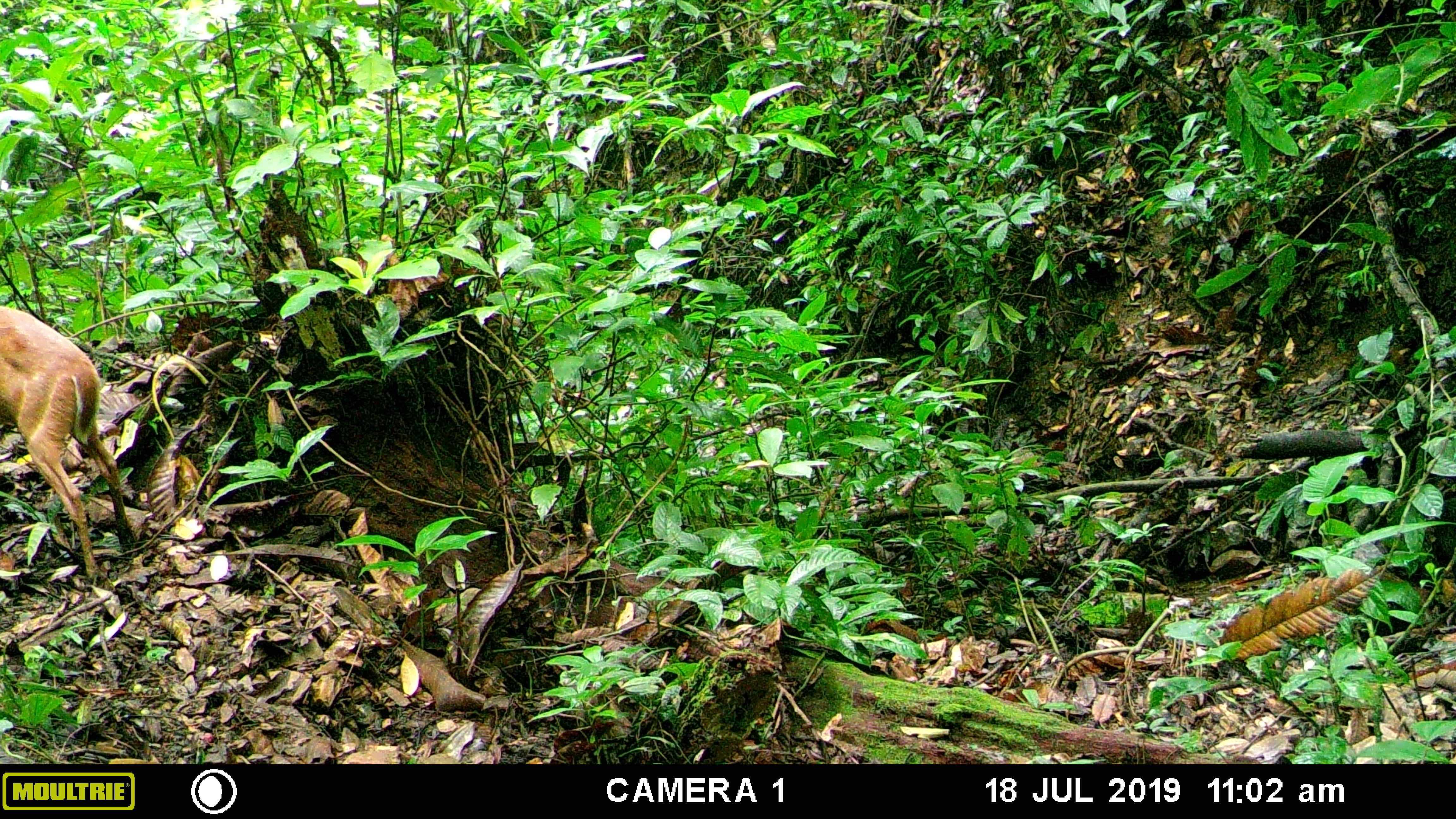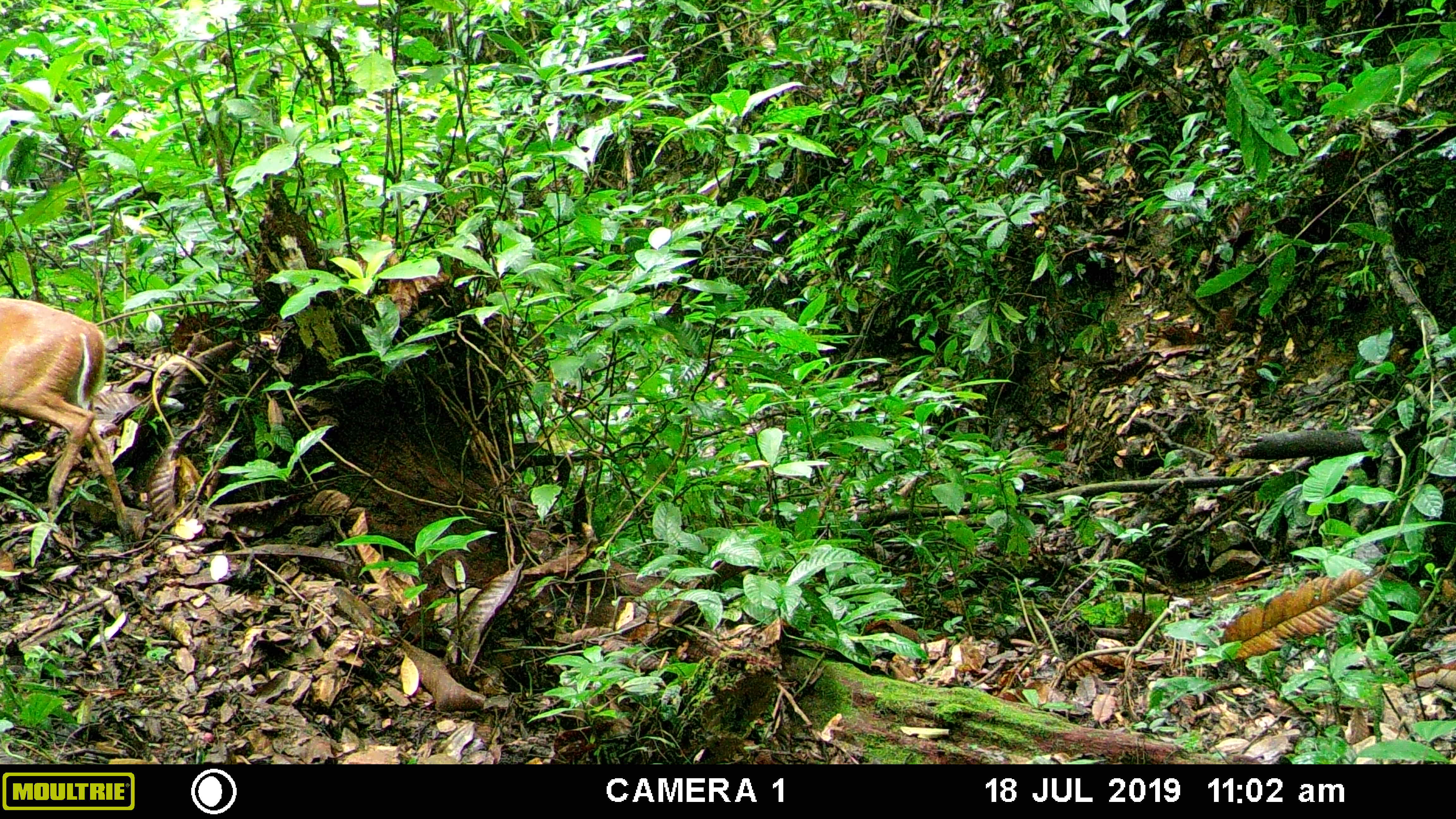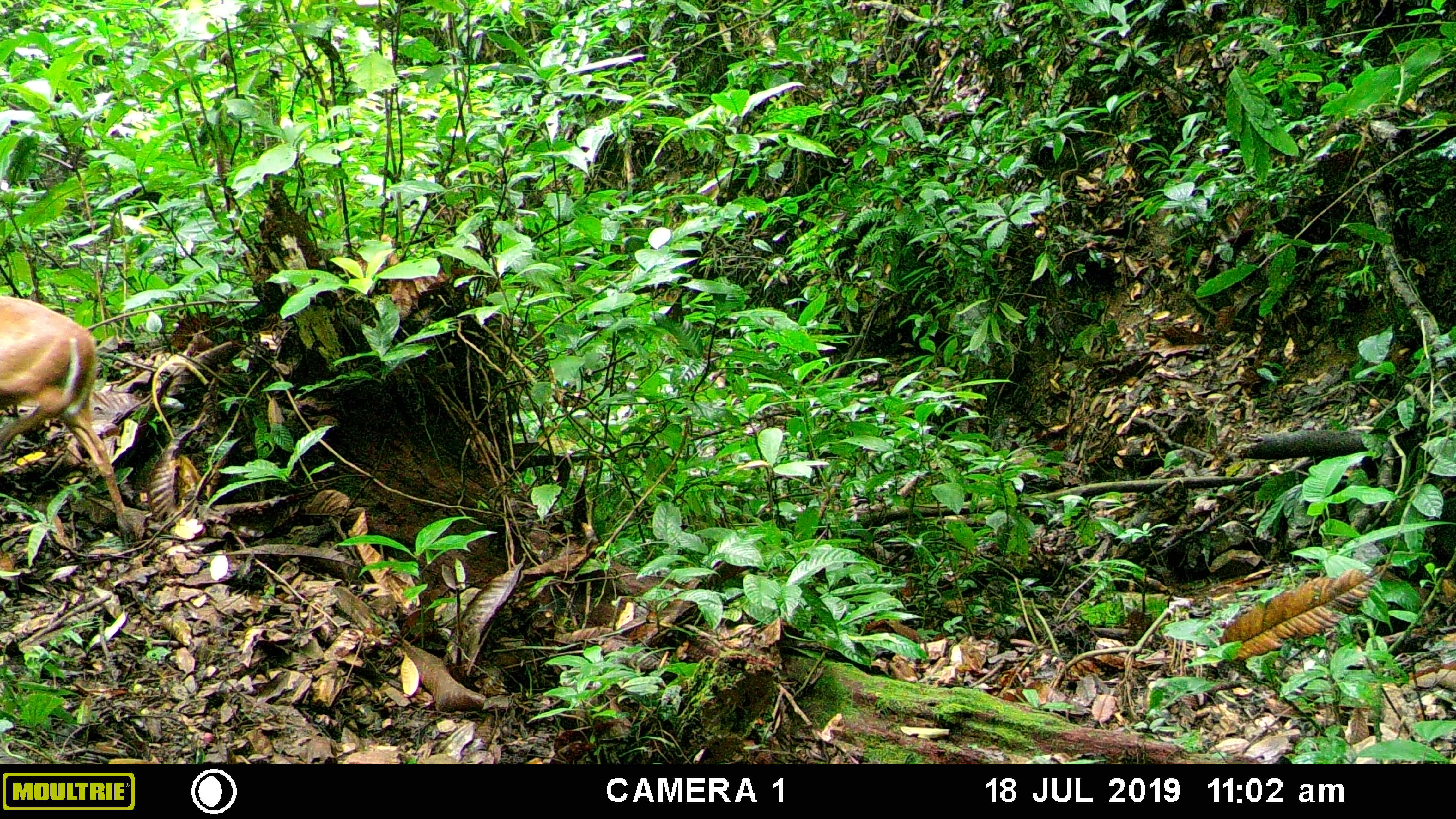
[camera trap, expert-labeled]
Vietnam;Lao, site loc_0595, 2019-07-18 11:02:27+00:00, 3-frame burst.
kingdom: Animalia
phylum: Chordata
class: Mammalia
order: Artiodactyla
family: Cervidae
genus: Muntiacus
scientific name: Muntiacus rooseveltorum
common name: roosevelt's muntjac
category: roosevelts muntjac group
Roosevelts muntjac group (roosevelt's muntjac) (Muntiacus rooseveltorum). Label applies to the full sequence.